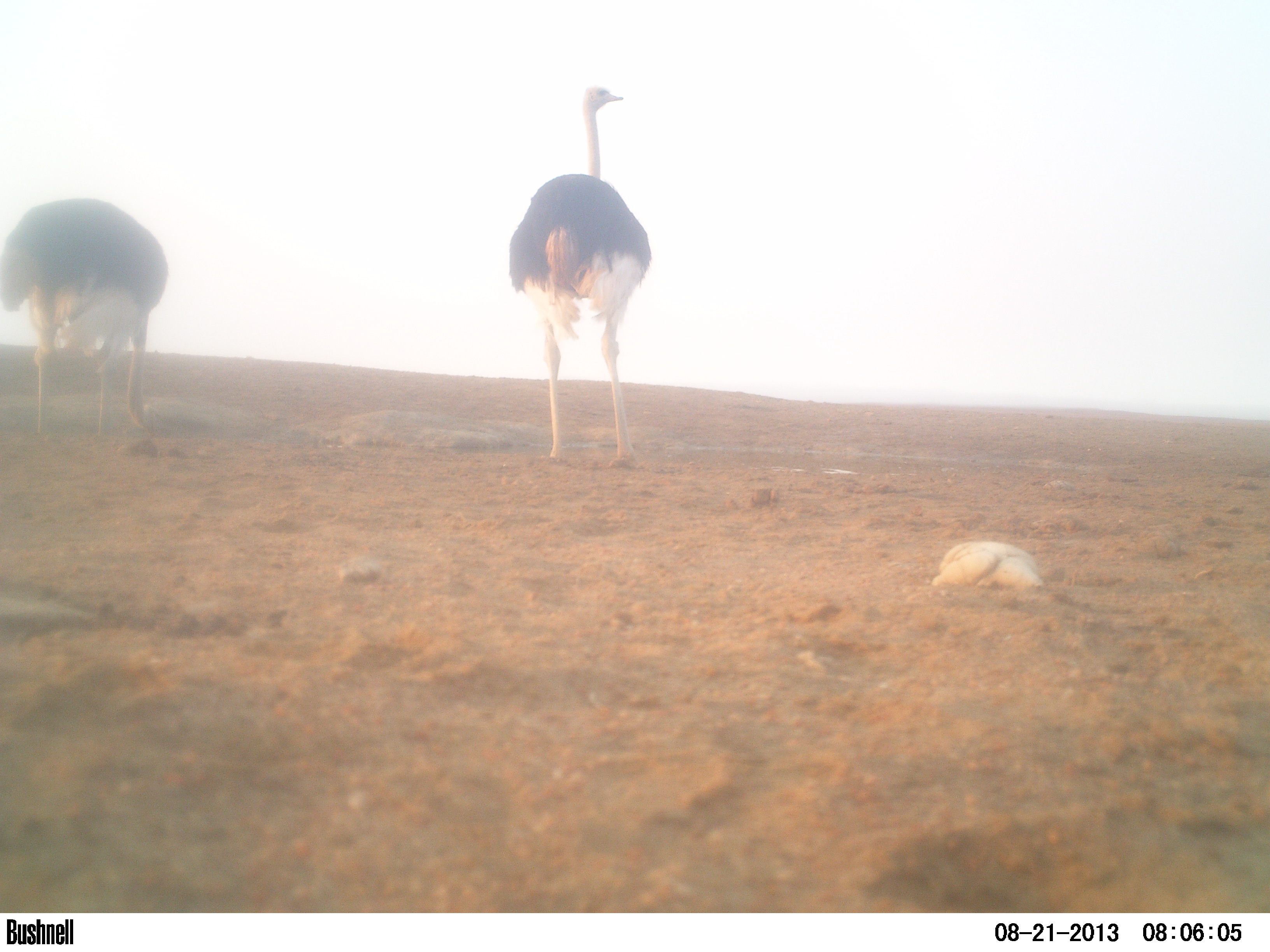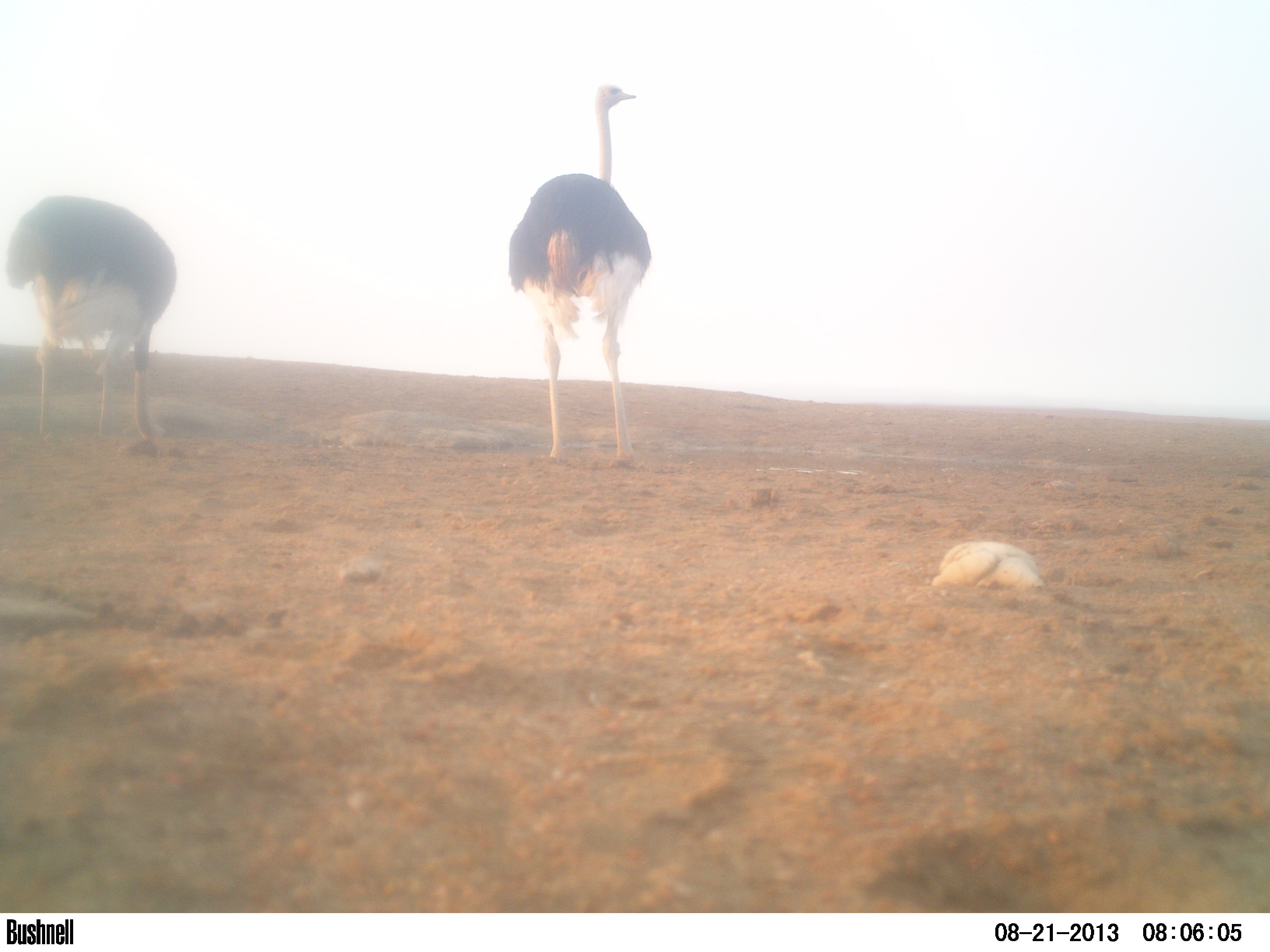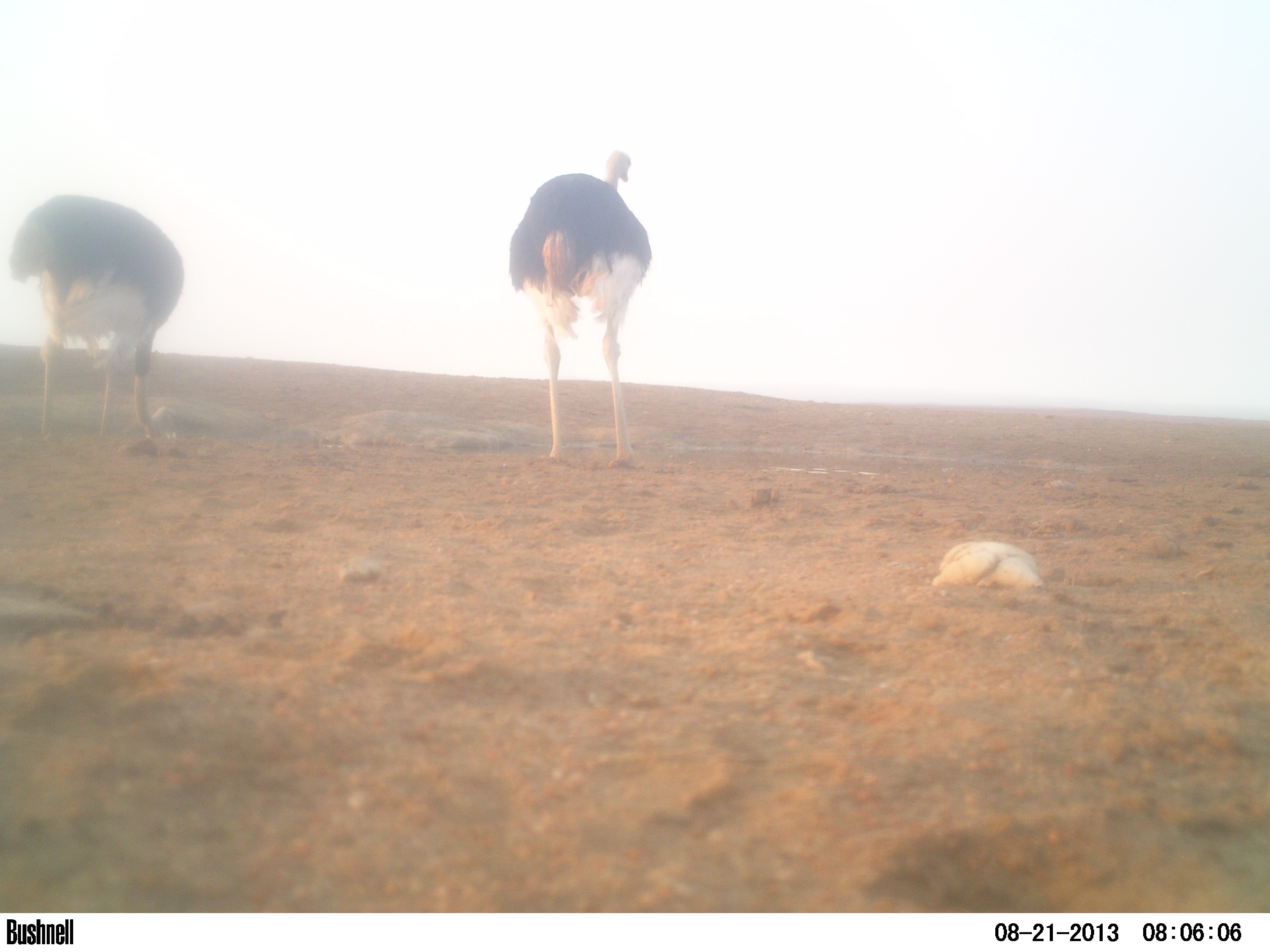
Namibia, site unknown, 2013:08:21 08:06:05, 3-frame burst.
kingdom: Animalia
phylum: Chordata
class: Aves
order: Struthioniformes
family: Struthionidae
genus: Struthio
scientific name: Struthio camelus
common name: common ostrich